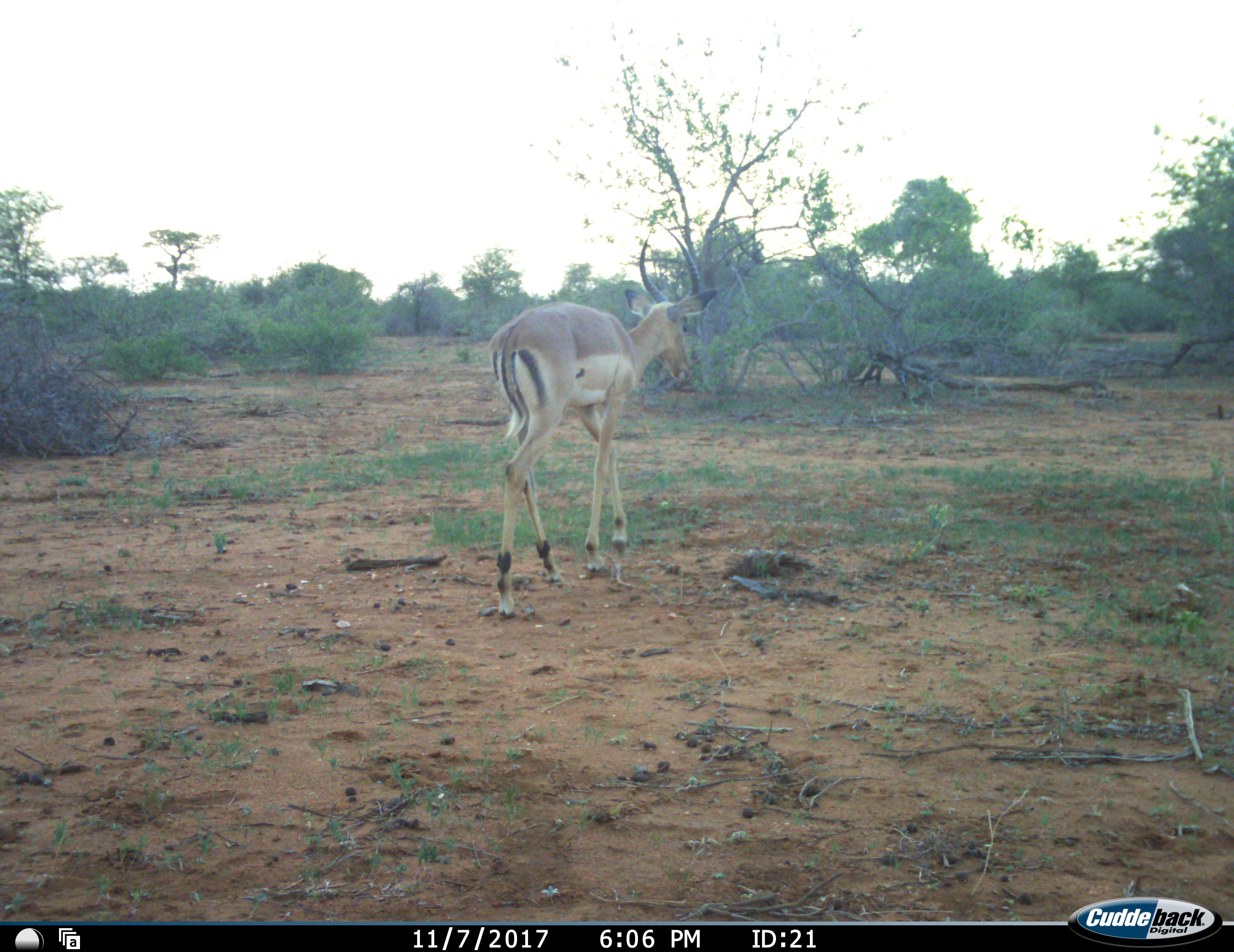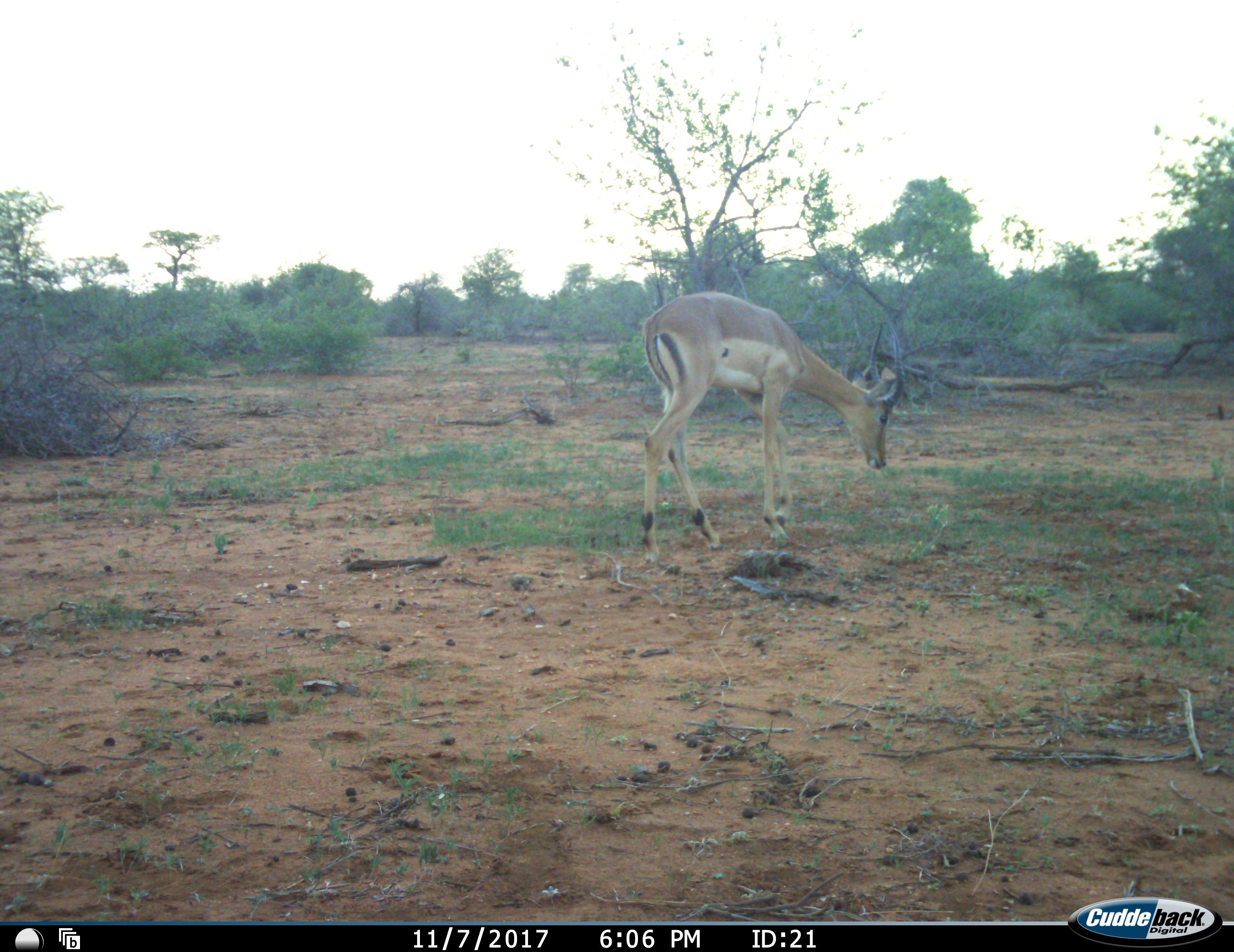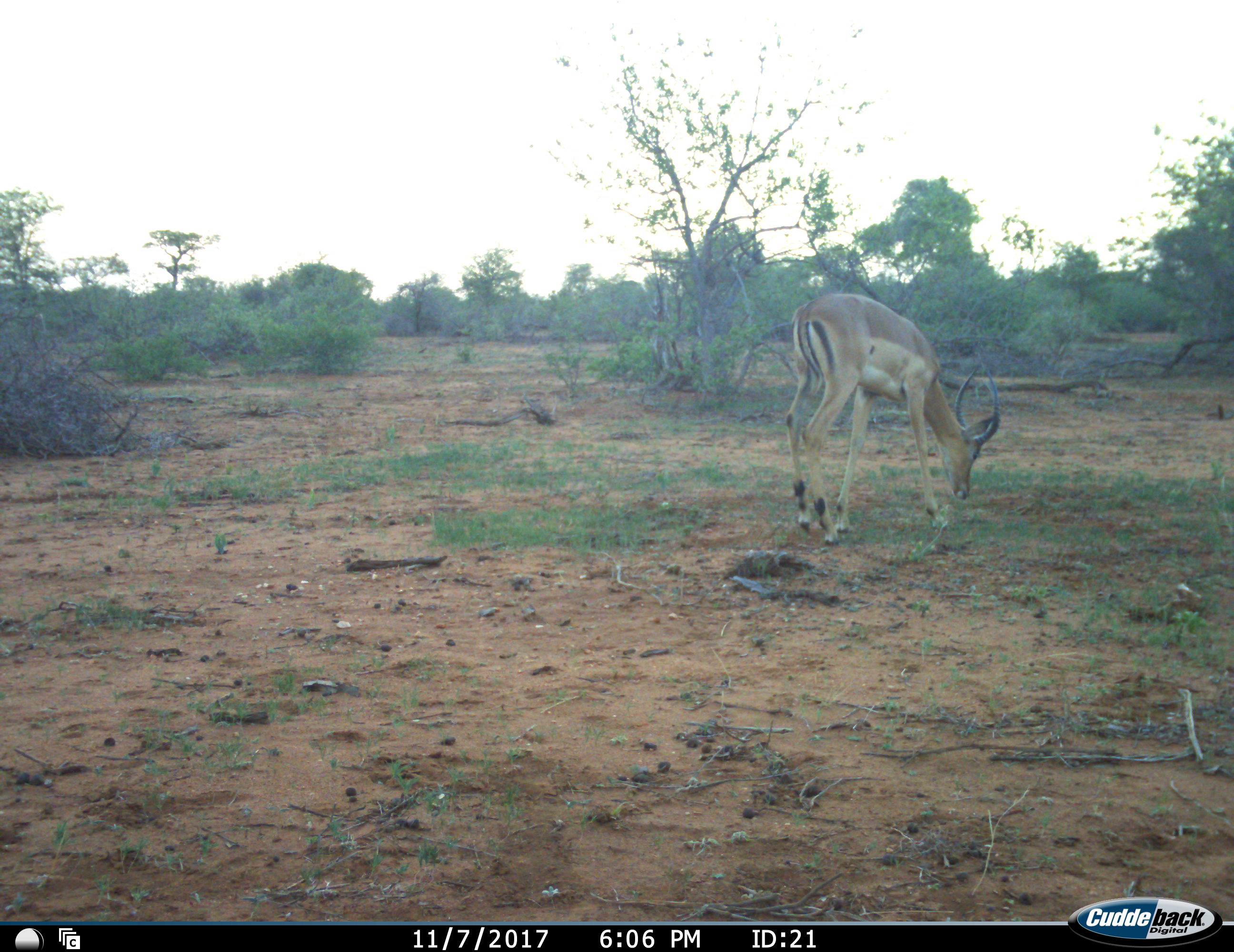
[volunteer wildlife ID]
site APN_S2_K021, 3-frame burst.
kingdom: Animalia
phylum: Chordata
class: Mammalia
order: Artiodactyla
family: Bovidae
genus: Aepyceros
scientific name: Aepyceros melampus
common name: impala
Impala (Aepyceros melampus), count 1. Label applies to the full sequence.